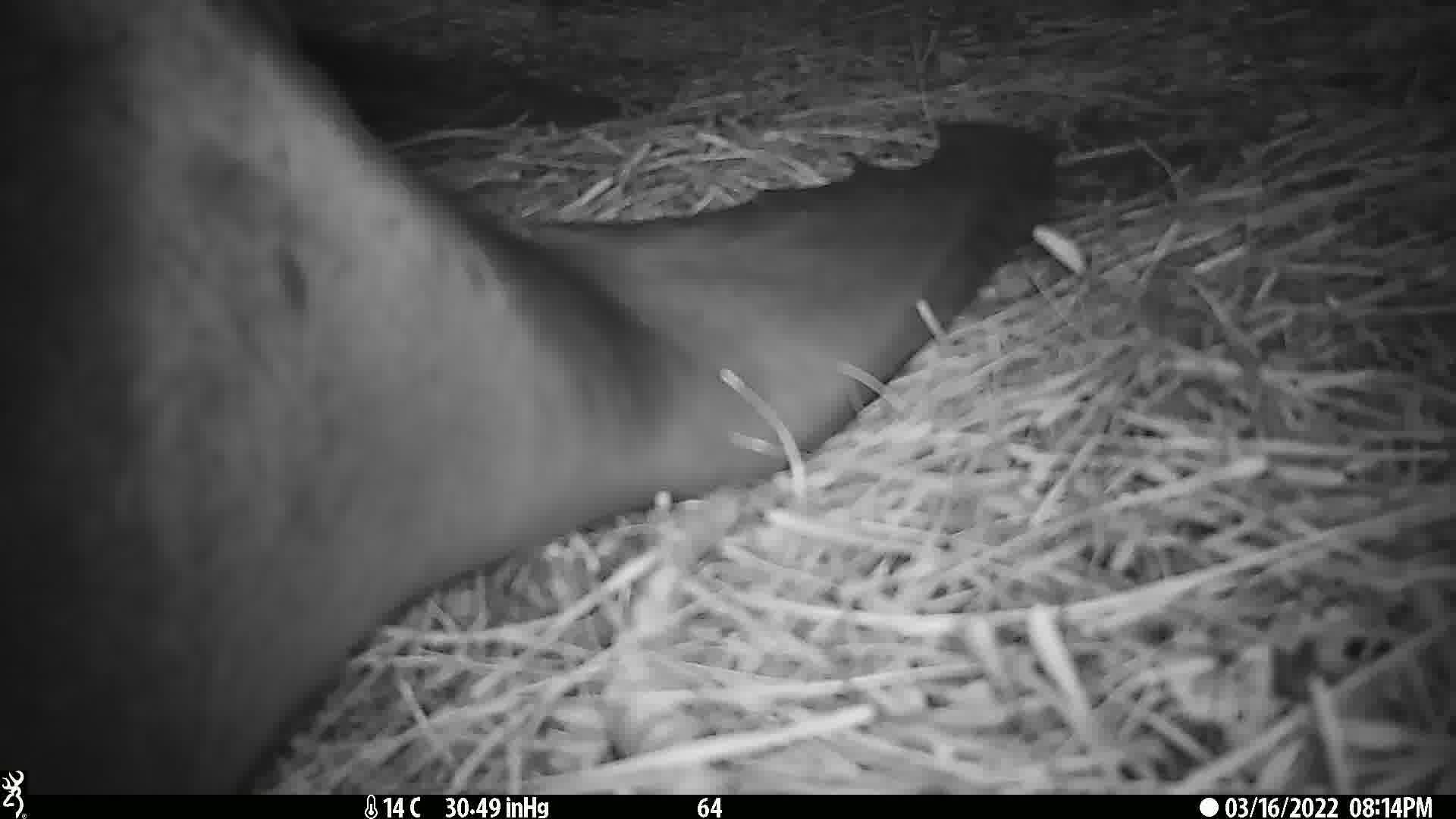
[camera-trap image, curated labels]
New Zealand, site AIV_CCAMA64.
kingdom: Animalia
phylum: Chordata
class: Mammalia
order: Carnivora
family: Otariidae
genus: Phocarctos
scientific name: Phocarctos hookeri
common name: new zealand sea lion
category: sealion